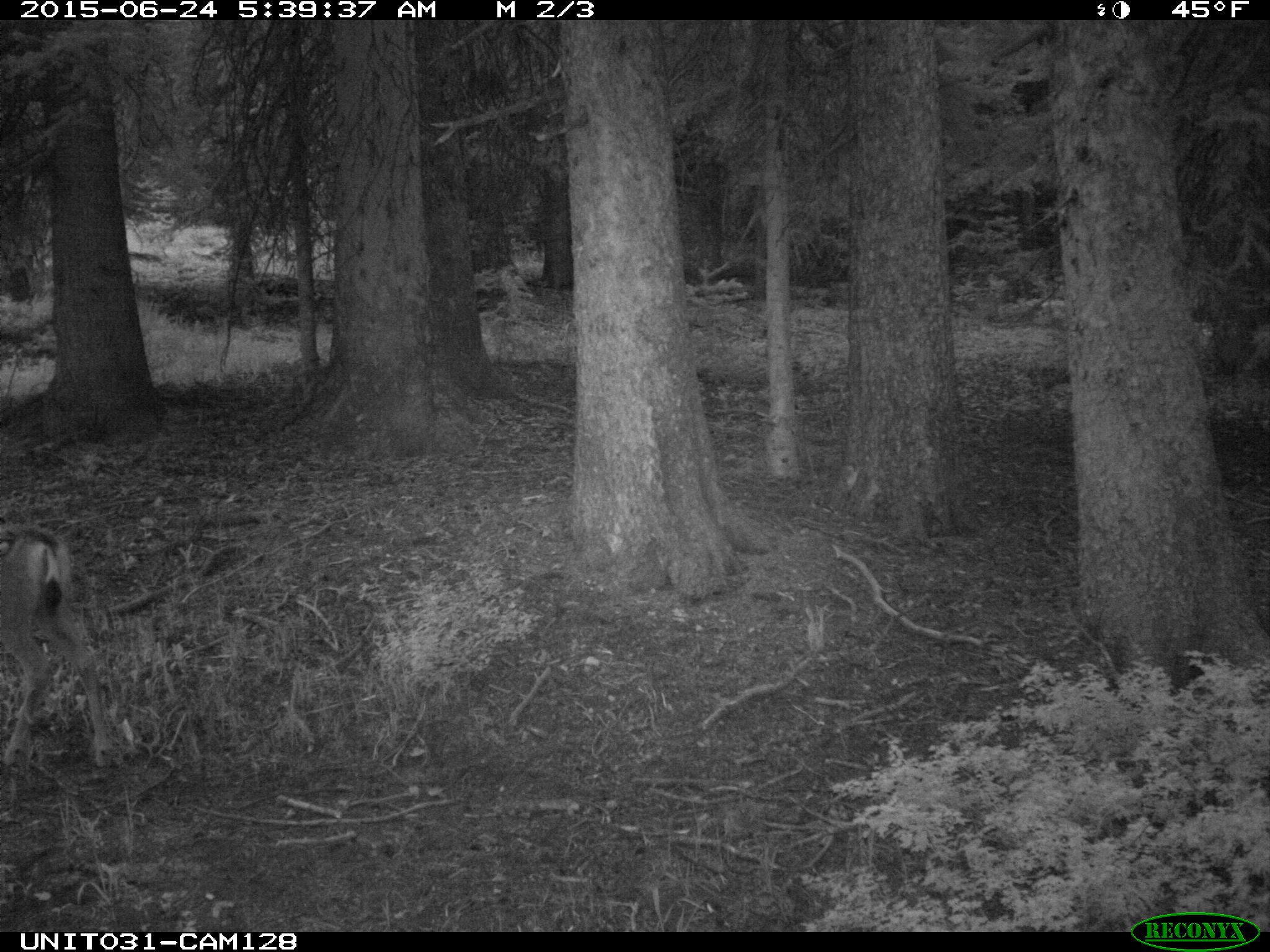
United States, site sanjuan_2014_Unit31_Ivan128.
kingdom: Animalia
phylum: Chordata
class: Mammalia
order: Artiodactyla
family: Cervidae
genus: Odocoileus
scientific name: Odocoileus hemionus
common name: mule deer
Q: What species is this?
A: Odocoileus hemionus (mule deer).